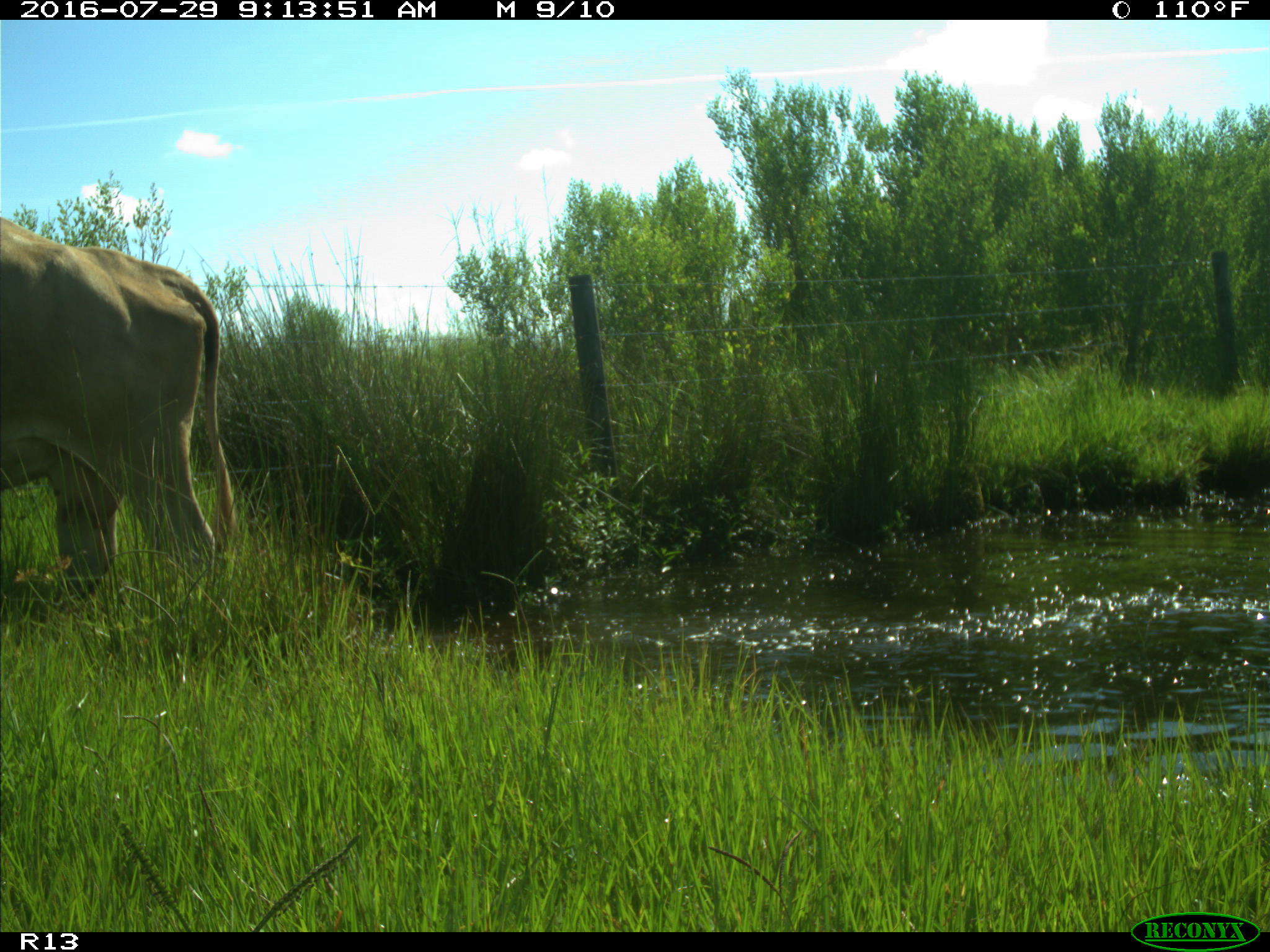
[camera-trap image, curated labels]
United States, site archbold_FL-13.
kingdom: Animalia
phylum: Chordata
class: Mammalia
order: Artiodactyla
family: Bovidae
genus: Bos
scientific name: Bos taurus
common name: domestic cow